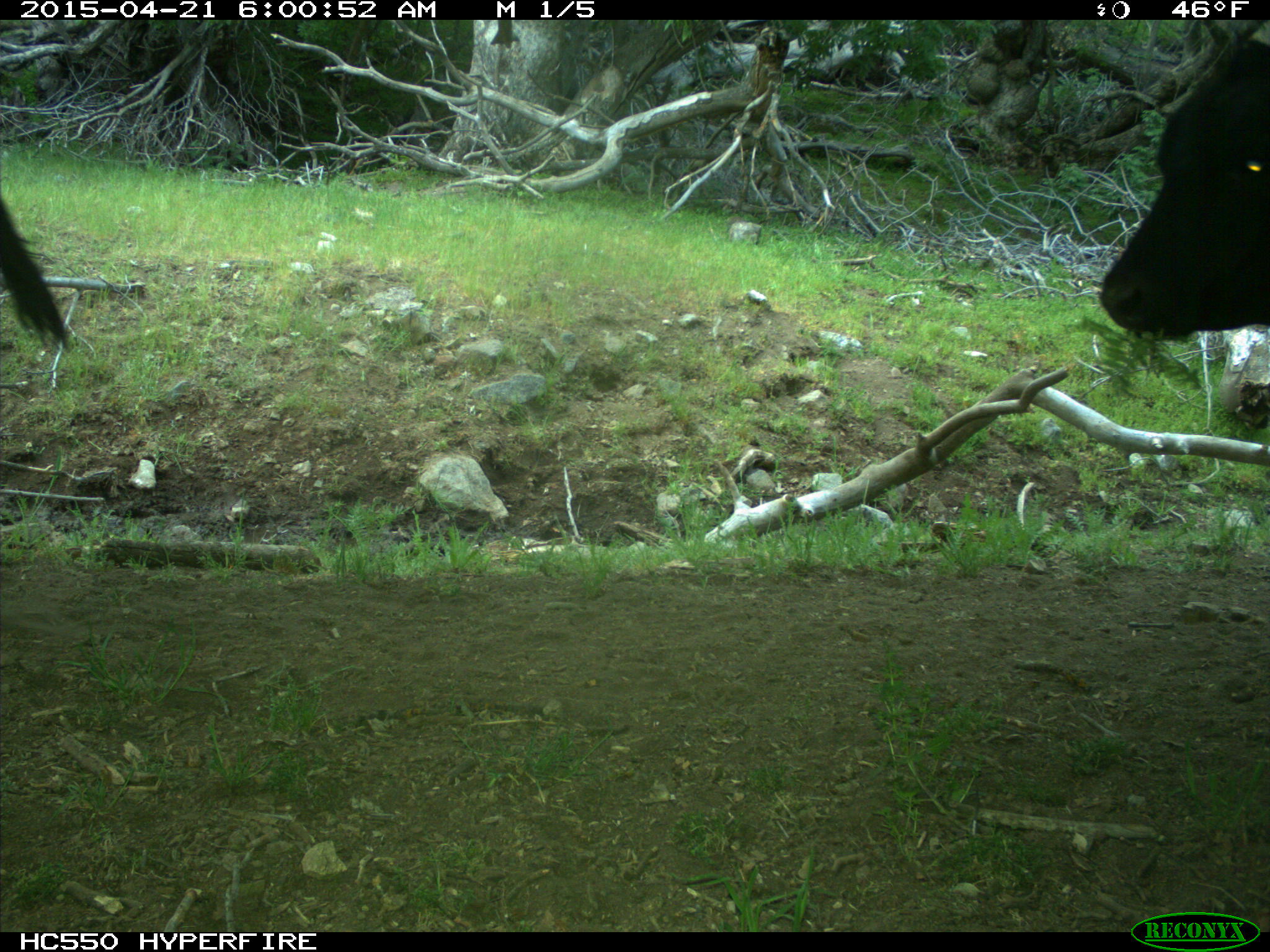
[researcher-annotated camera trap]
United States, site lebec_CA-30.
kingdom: Animalia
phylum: Chordata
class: Mammalia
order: Artiodactyla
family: Bovidae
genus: Bos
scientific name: Bos taurus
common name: domestic cow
Bos taurus (domestic cow).